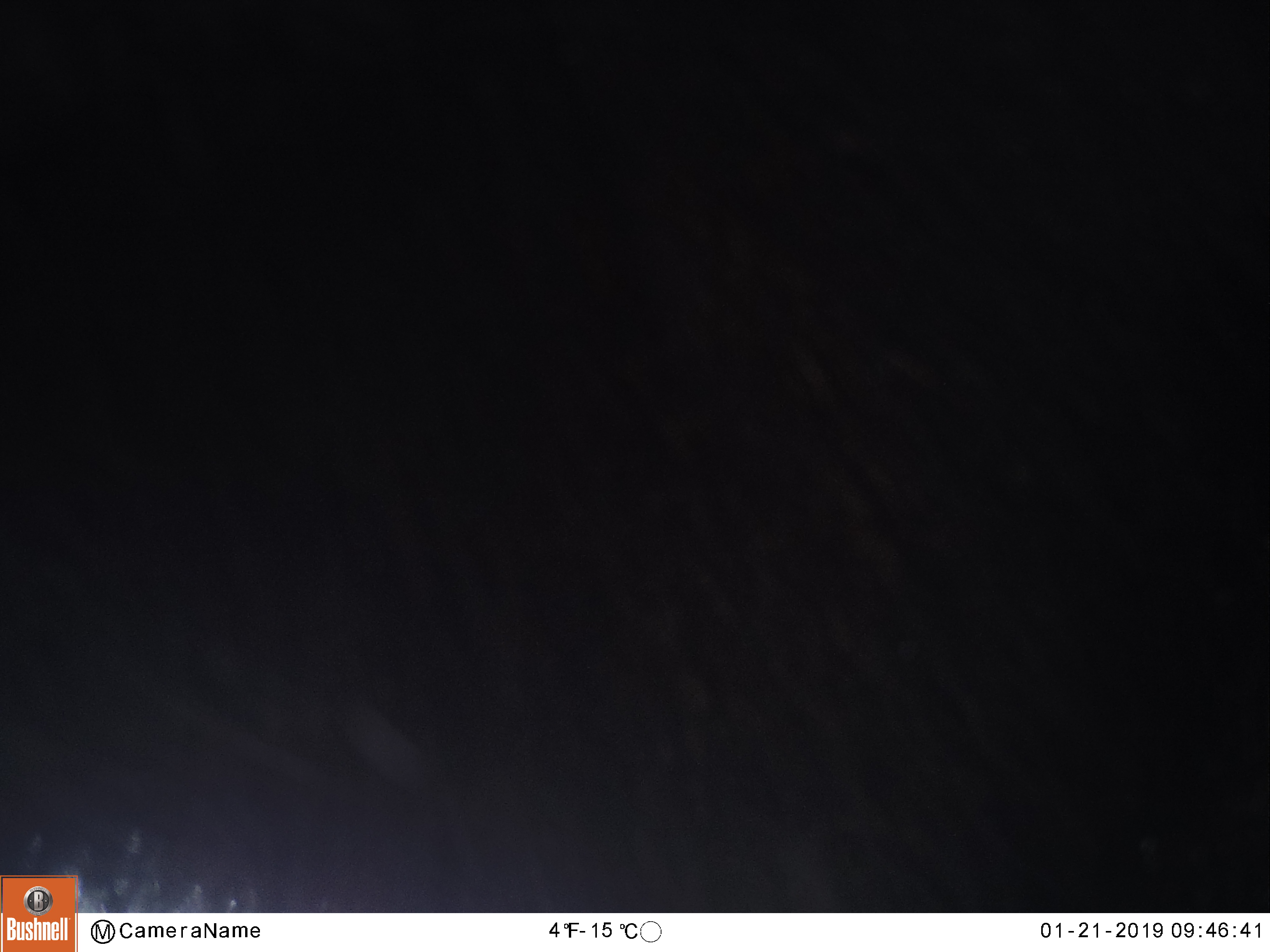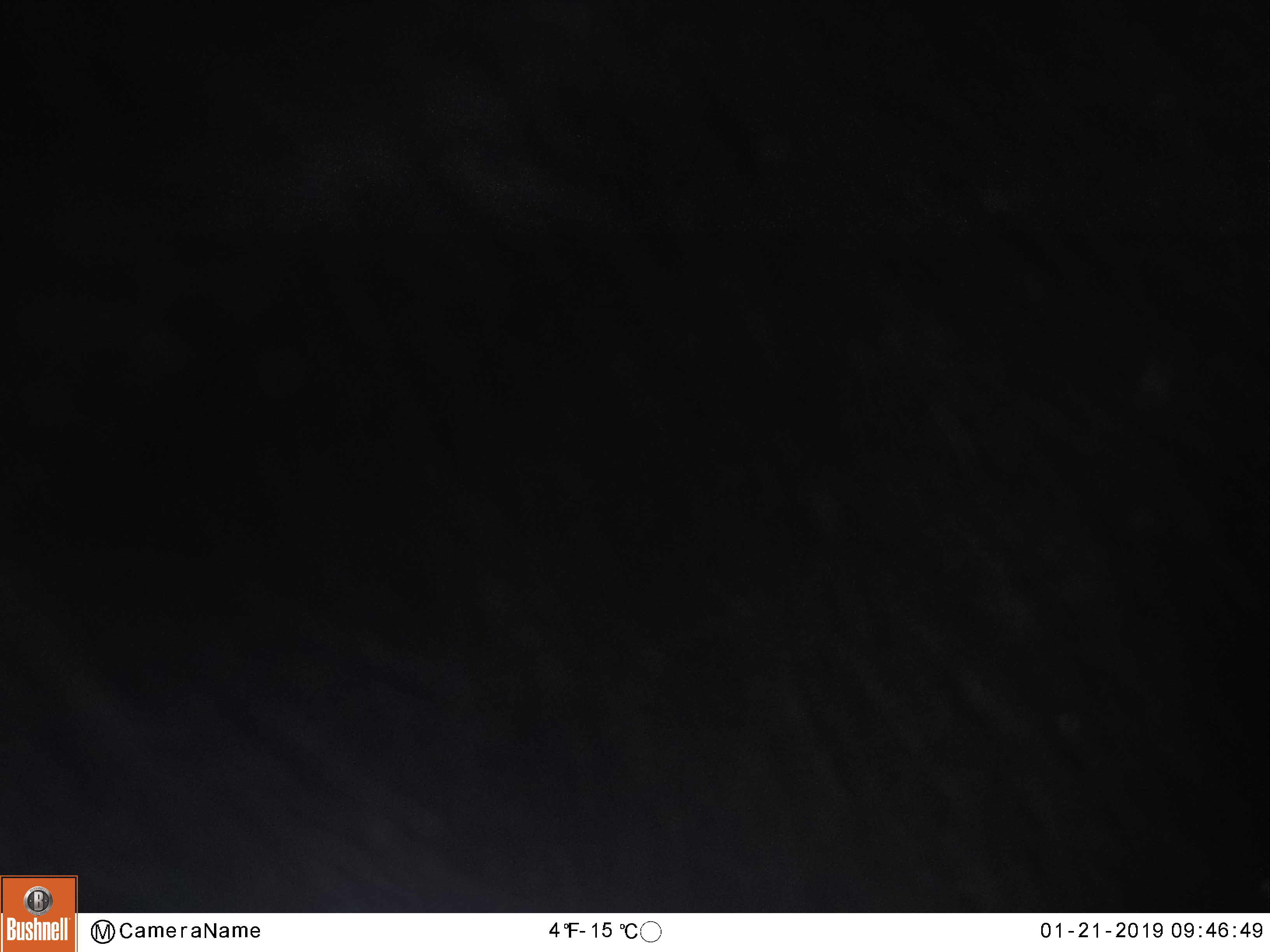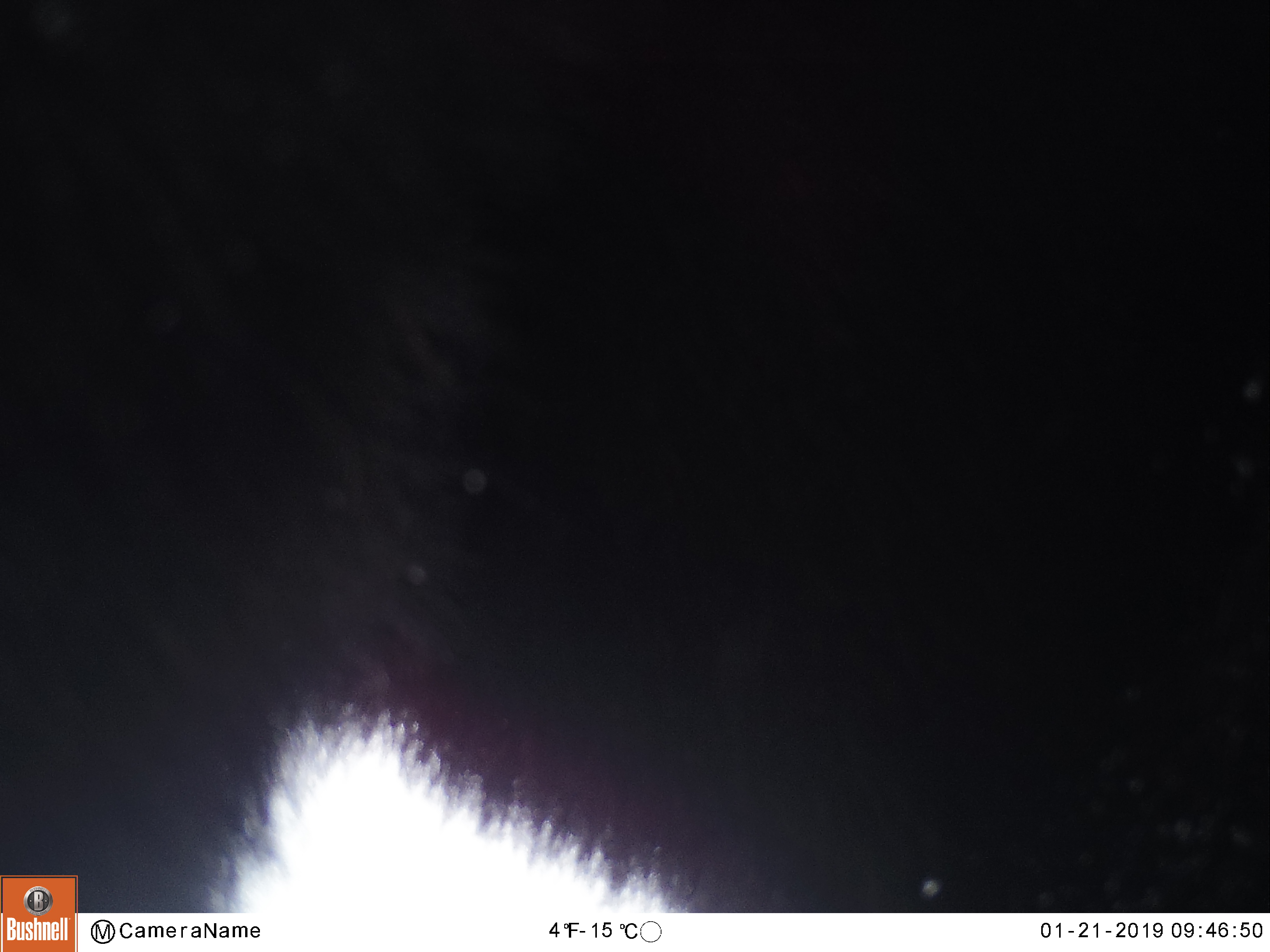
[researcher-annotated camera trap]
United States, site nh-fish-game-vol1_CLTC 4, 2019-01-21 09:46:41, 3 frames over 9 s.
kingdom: Animalia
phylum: Chordata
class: Mammalia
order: Artiodactyla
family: Cervidae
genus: Alces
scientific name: Alces alces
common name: moose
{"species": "moose (Alces alces)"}